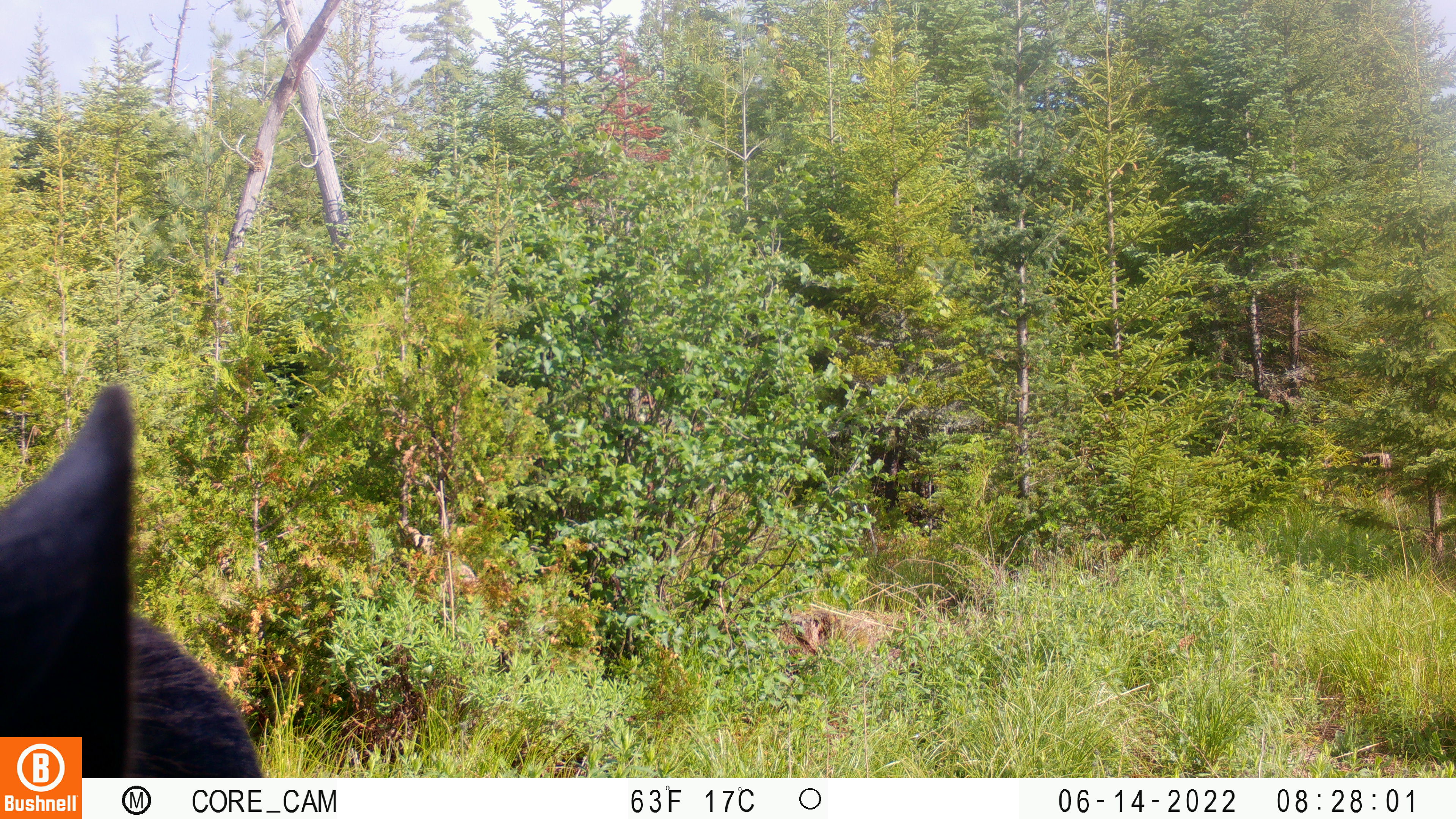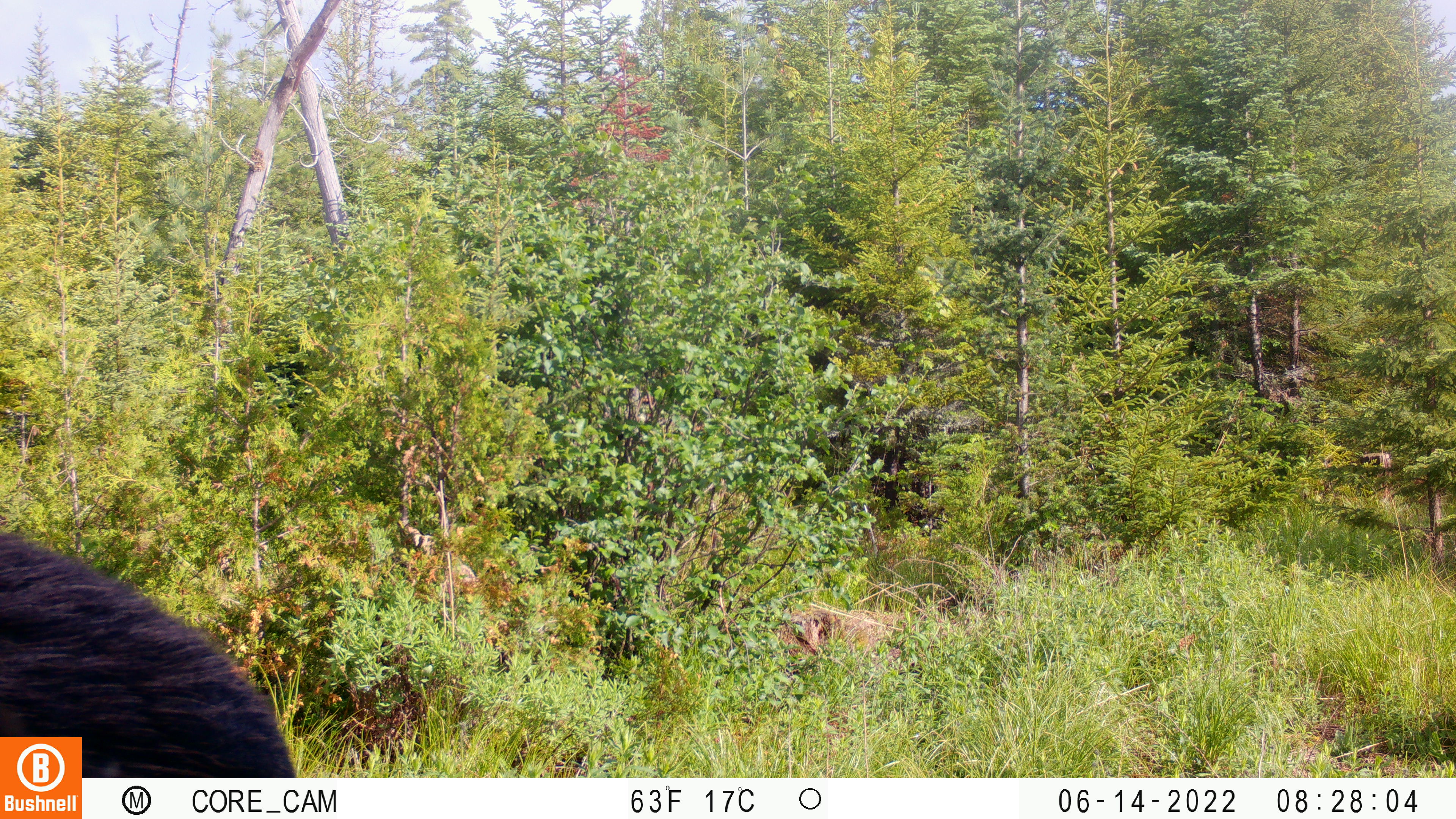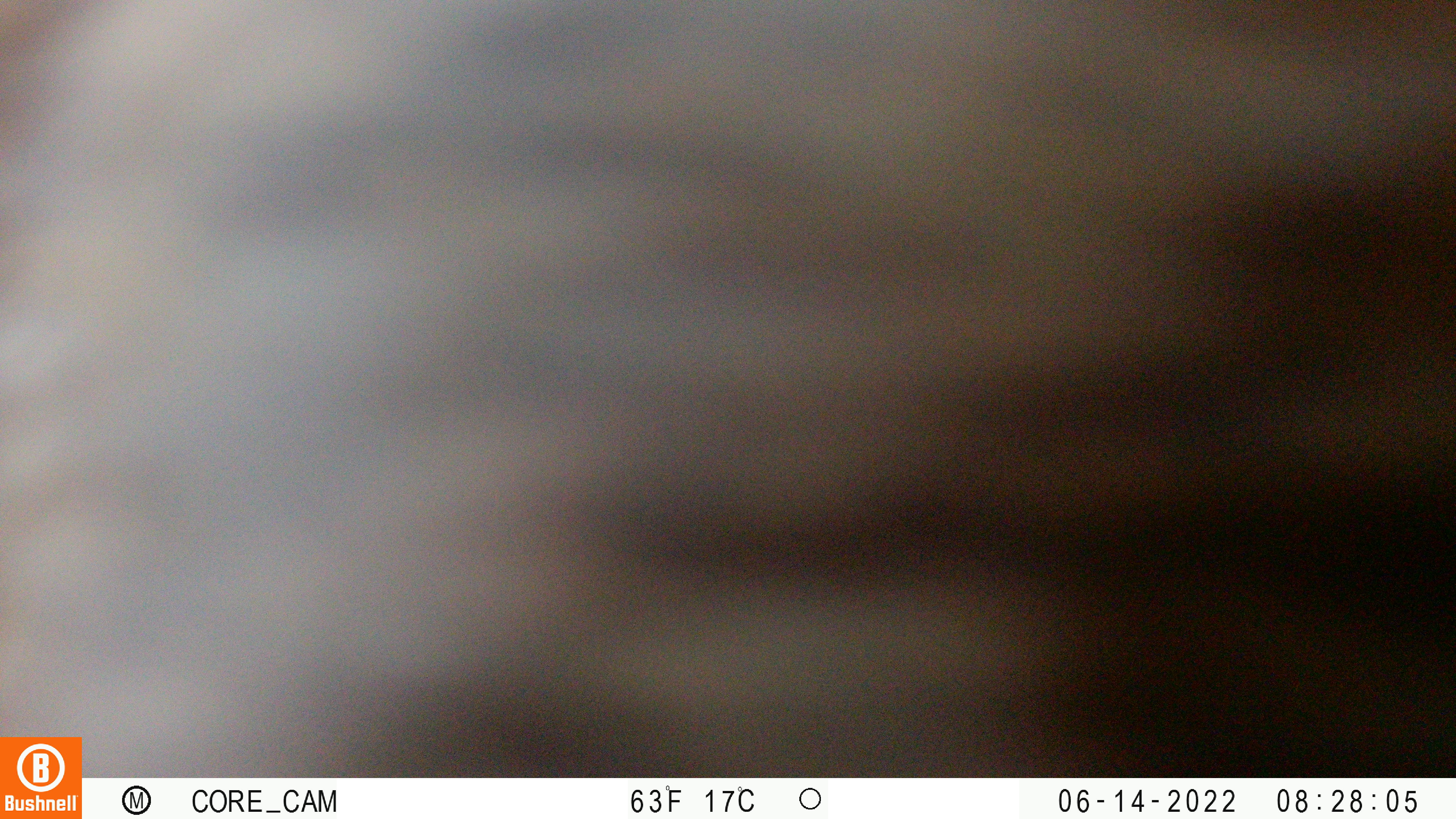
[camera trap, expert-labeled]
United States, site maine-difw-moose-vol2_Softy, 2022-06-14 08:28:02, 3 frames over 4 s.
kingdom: Animalia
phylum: Chordata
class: Mammalia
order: Artiodactyla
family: Cervidae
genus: Alces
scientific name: Alces alces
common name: moose